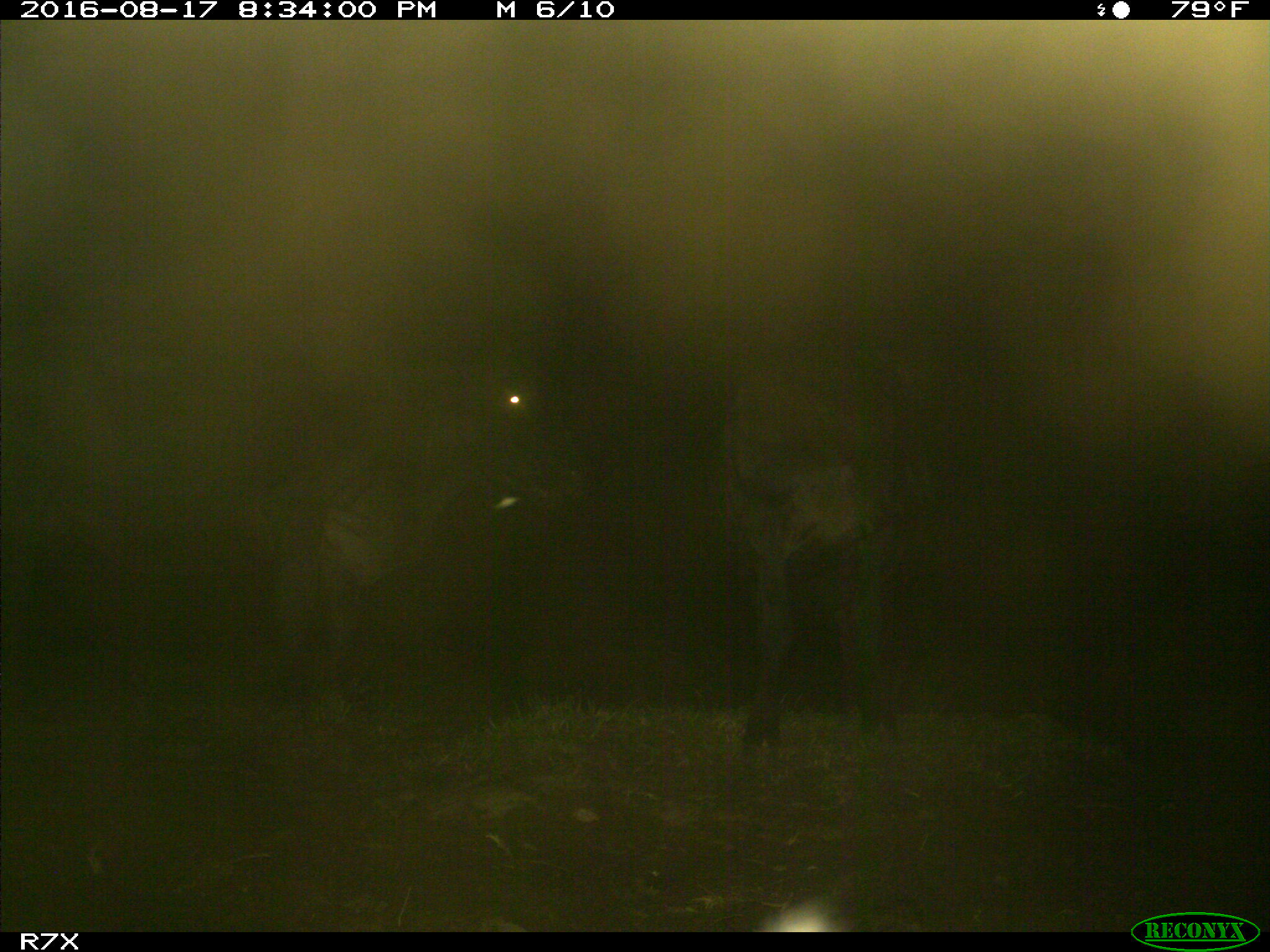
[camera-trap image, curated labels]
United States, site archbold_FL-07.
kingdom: Animalia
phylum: Chordata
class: Mammalia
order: Artiodactyla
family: Bovidae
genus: Bos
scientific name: Bos taurus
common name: domestic cow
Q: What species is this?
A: Bos taurus (domestic cow).